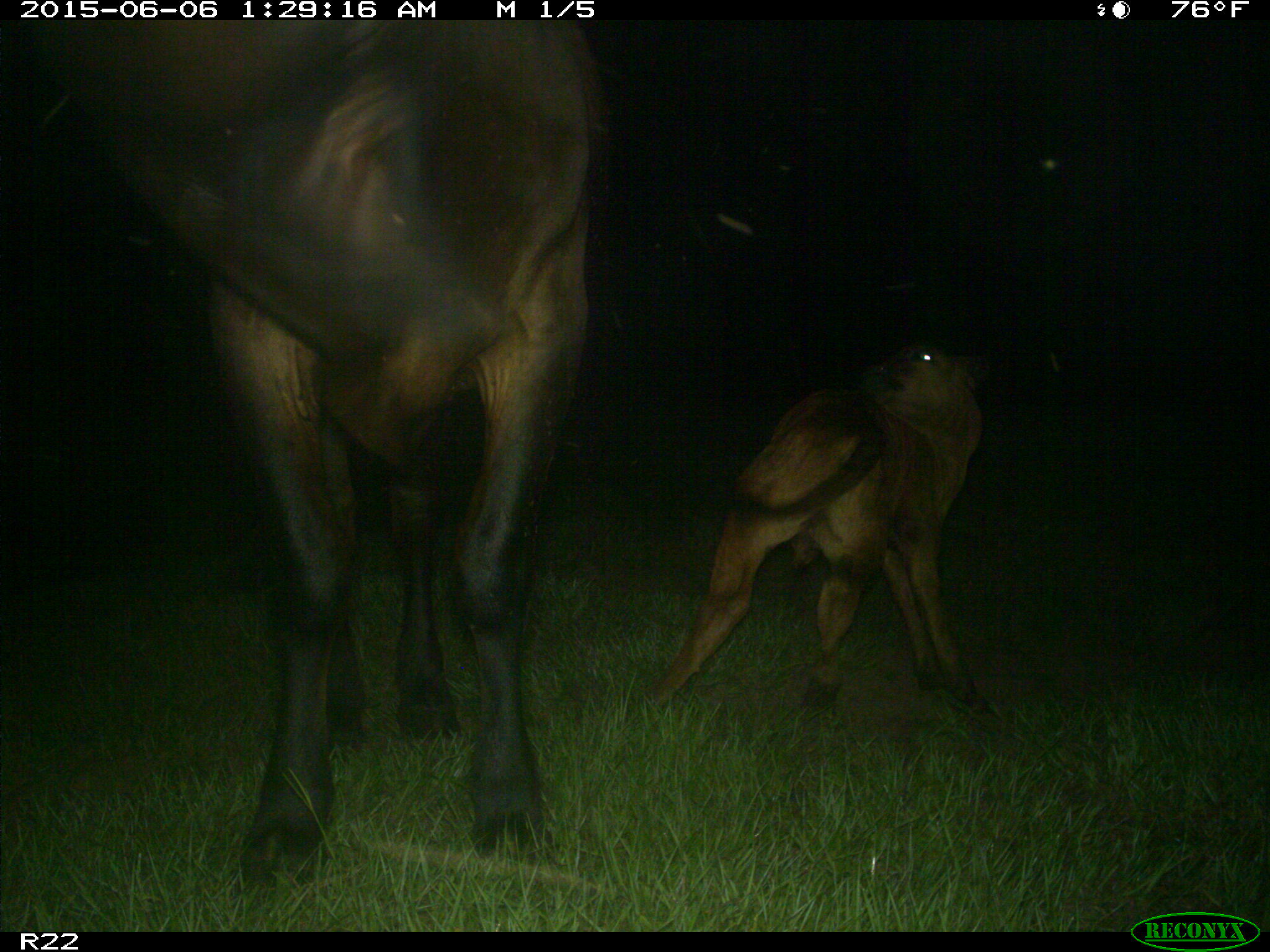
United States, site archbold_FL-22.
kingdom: Animalia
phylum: Chordata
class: Mammalia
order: Artiodactyla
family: Bovidae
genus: Bos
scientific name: Bos taurus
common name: domestic cow